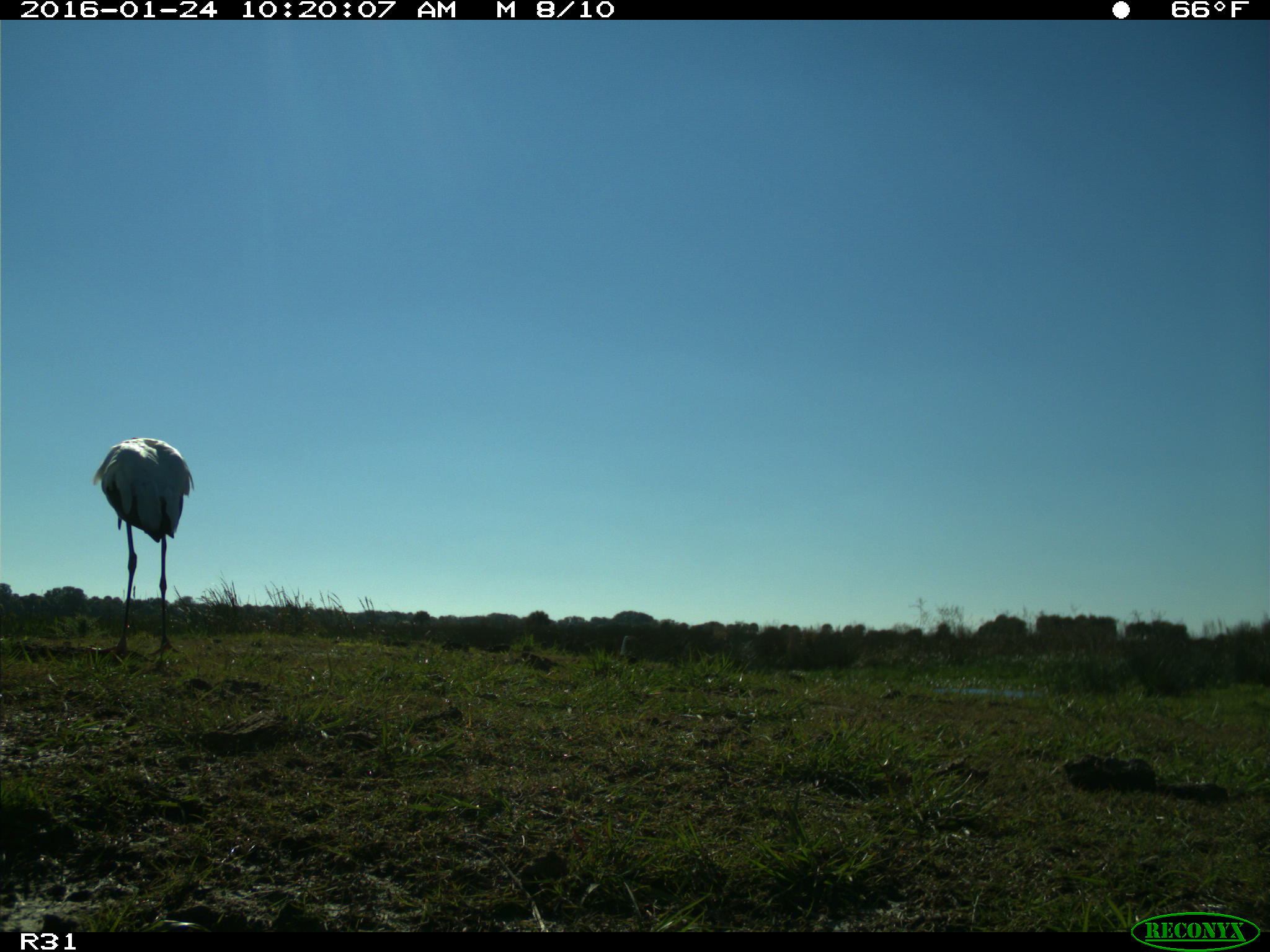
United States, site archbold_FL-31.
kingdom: Animalia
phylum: Chordata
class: Aves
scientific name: Aves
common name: birds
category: unidentified bird